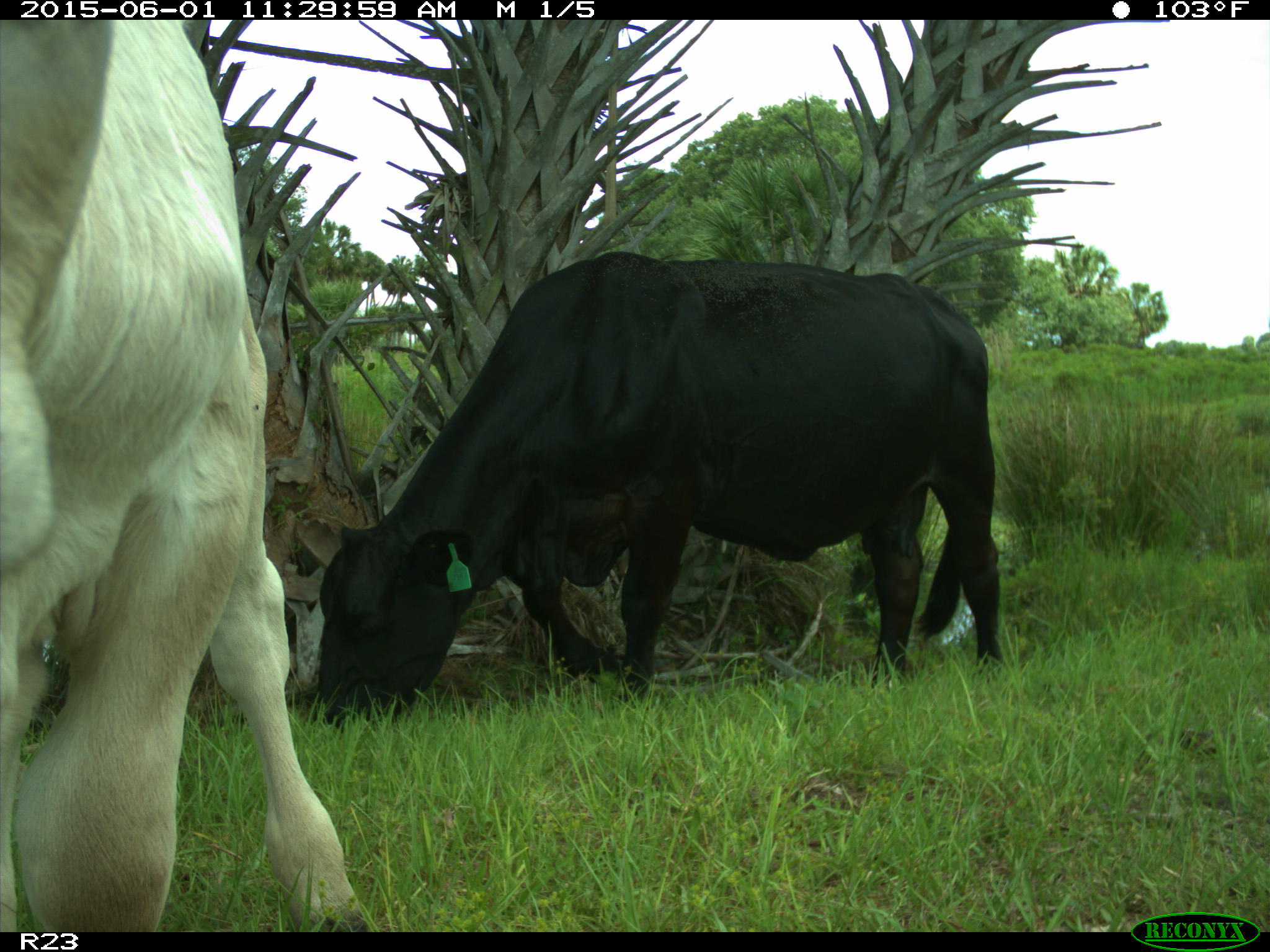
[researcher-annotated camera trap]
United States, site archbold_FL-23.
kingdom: Animalia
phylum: Chordata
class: Mammalia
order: Artiodactyla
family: Bovidae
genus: Bos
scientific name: Bos taurus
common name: domestic cow